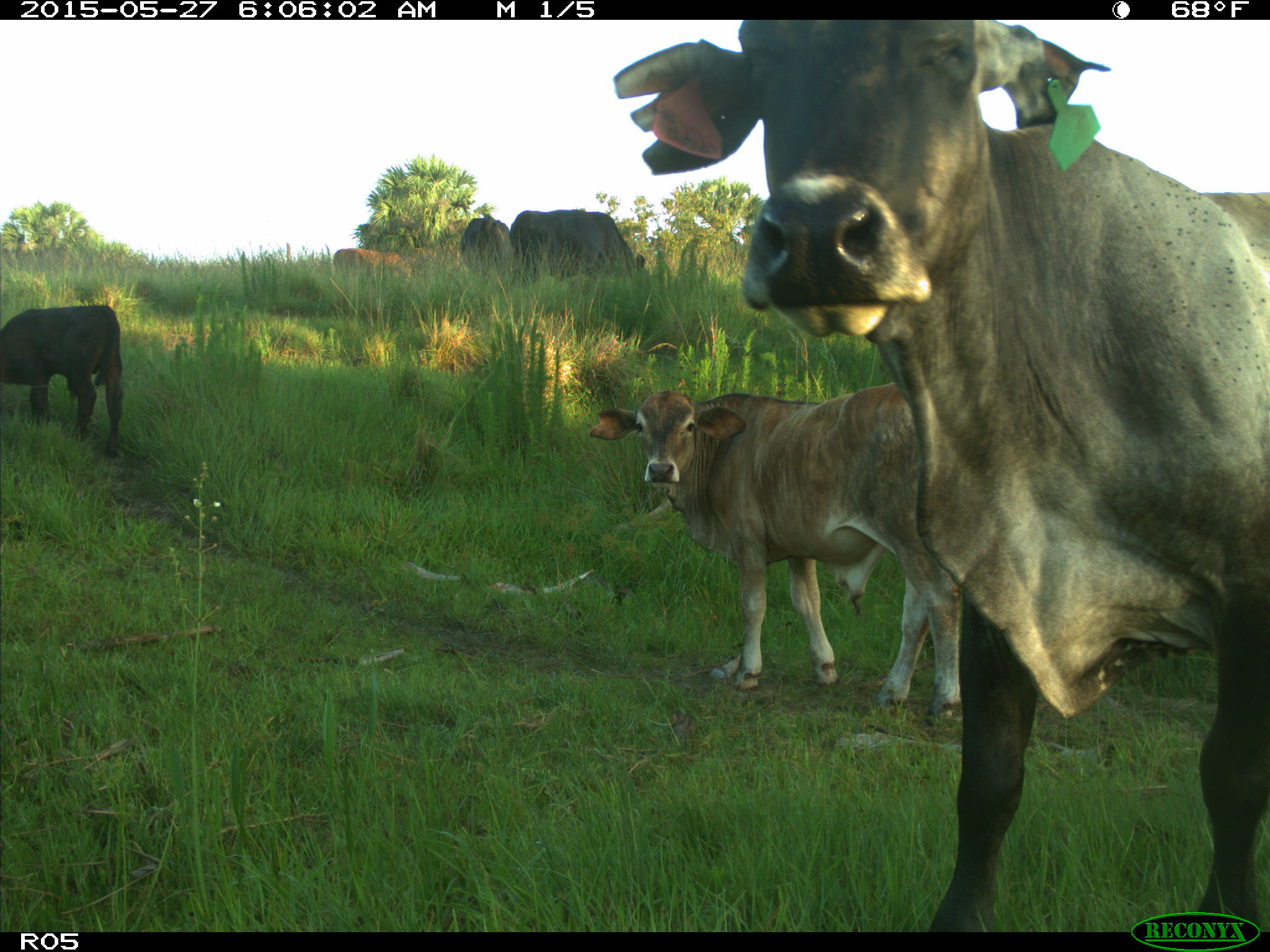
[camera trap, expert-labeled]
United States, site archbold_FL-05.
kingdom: Animalia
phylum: Chordata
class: Mammalia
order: Artiodactyla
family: Bovidae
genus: Bos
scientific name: Bos taurus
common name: domestic cow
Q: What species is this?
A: Bos taurus (domestic cow).